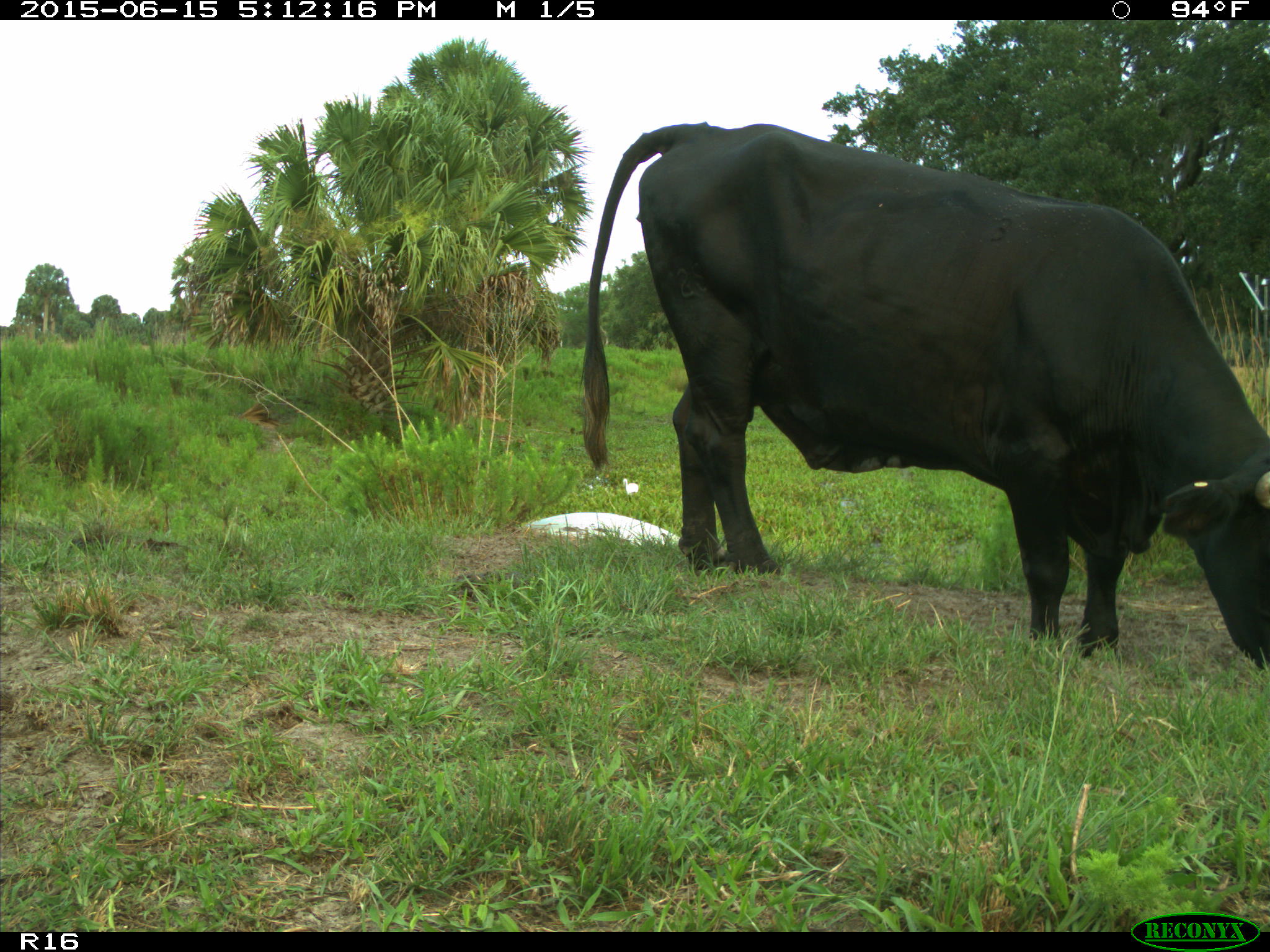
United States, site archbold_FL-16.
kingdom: Animalia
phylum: Chordata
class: Mammalia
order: Artiodactyla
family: Bovidae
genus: Bos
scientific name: Bos taurus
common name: domestic cow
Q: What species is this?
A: Bos taurus (domestic cow).